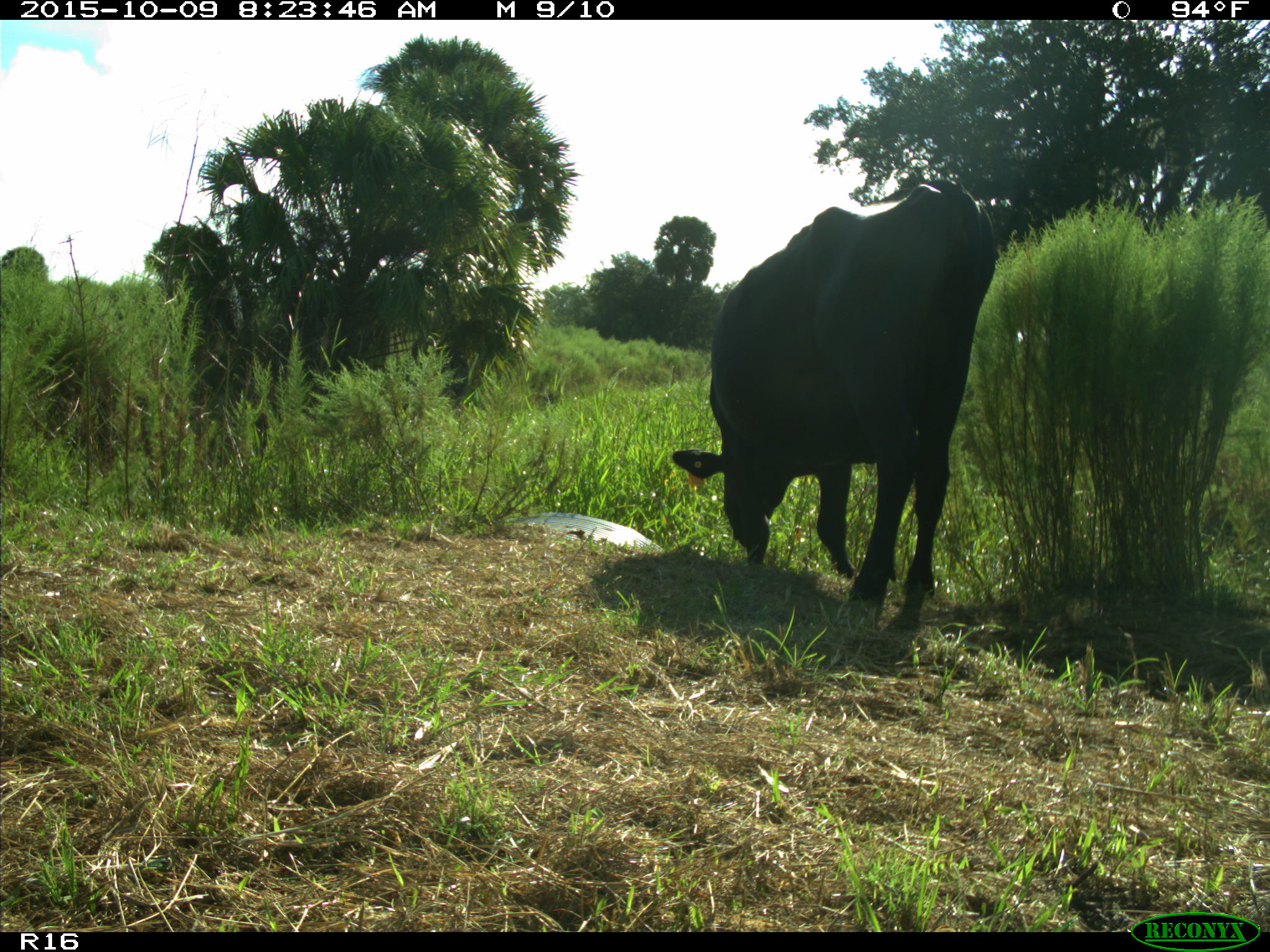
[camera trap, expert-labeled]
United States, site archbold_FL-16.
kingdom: Animalia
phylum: Chordata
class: Mammalia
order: Artiodactyla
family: Bovidae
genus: Bos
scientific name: Bos taurus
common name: domestic cow